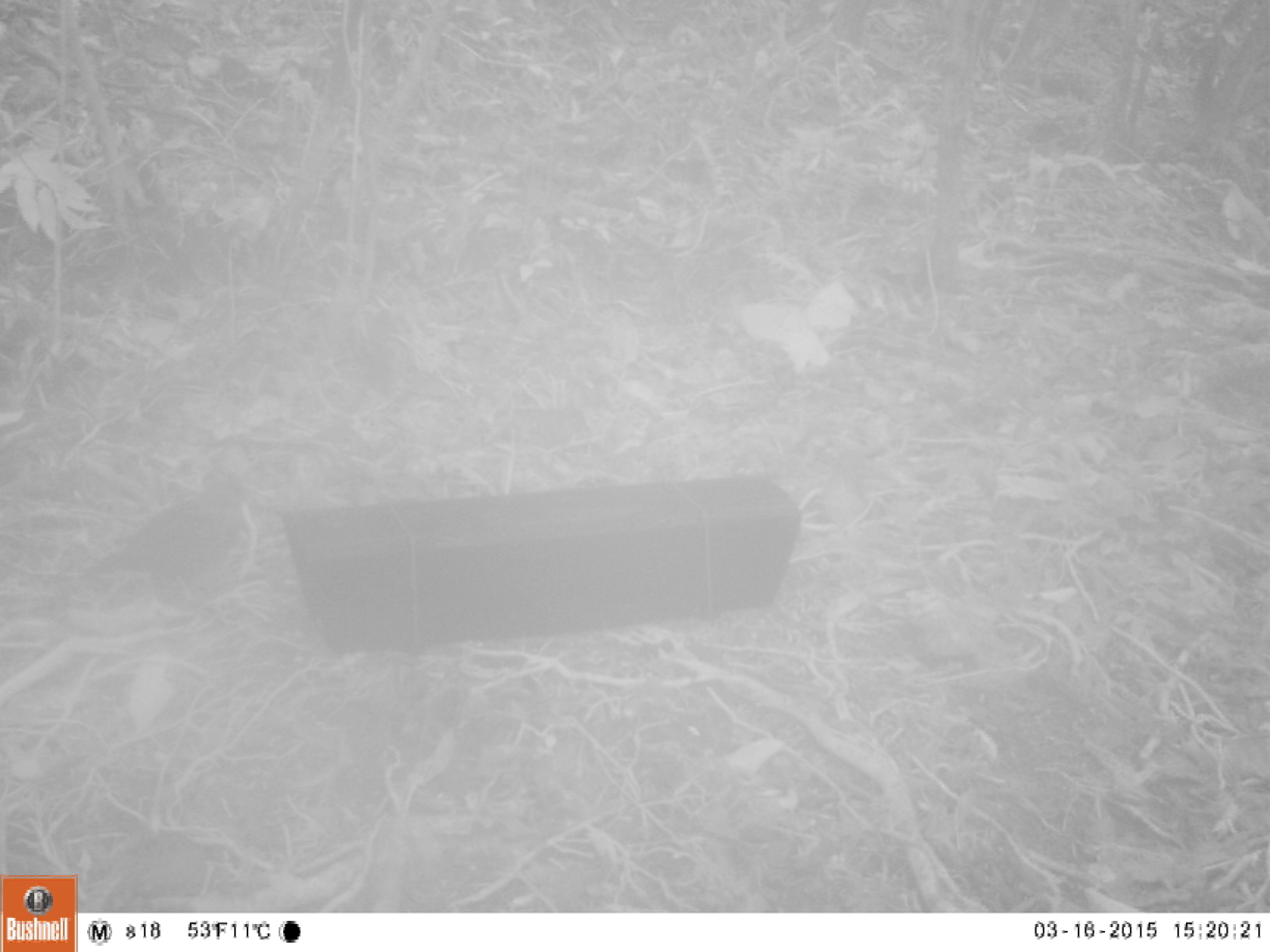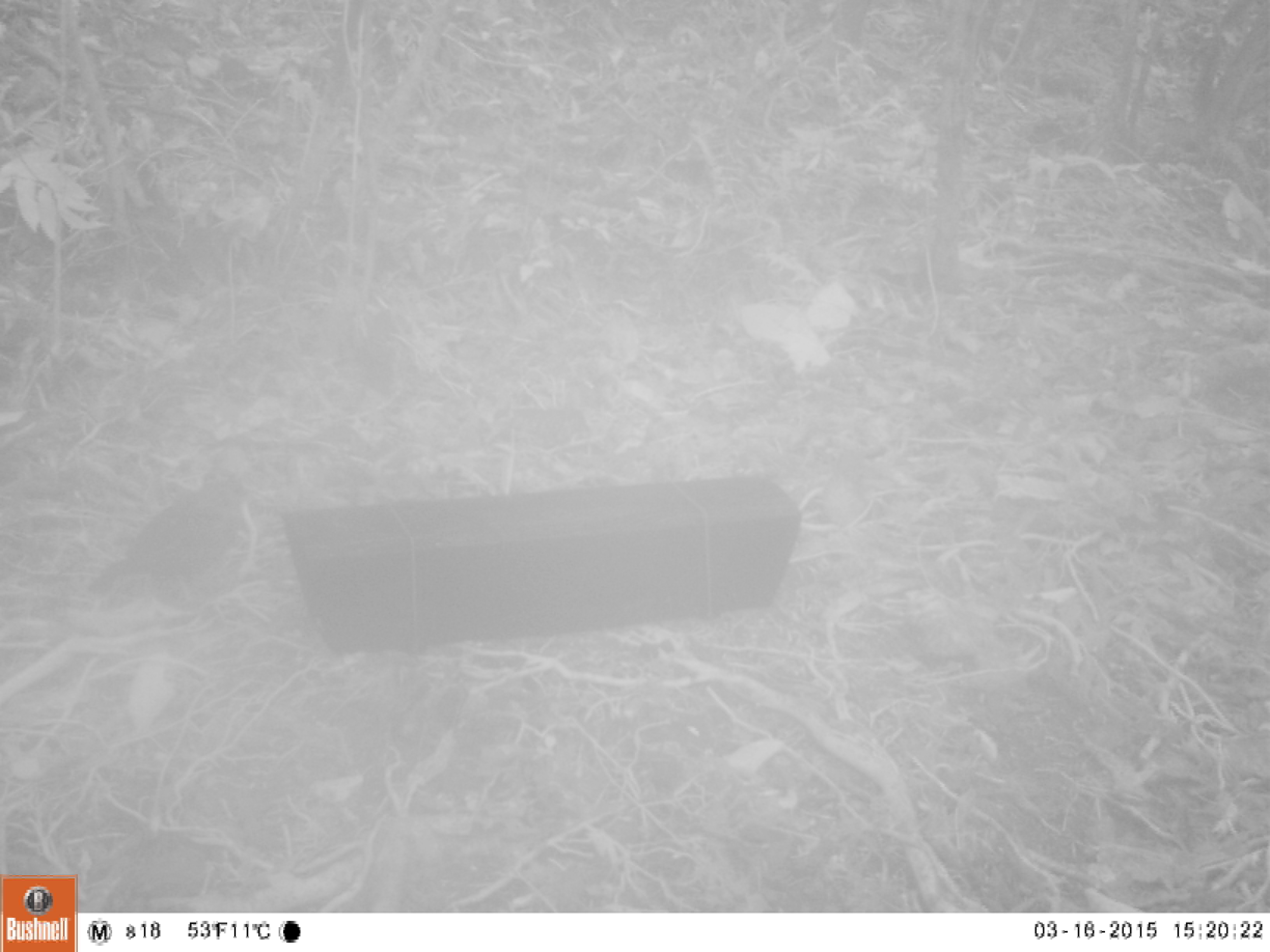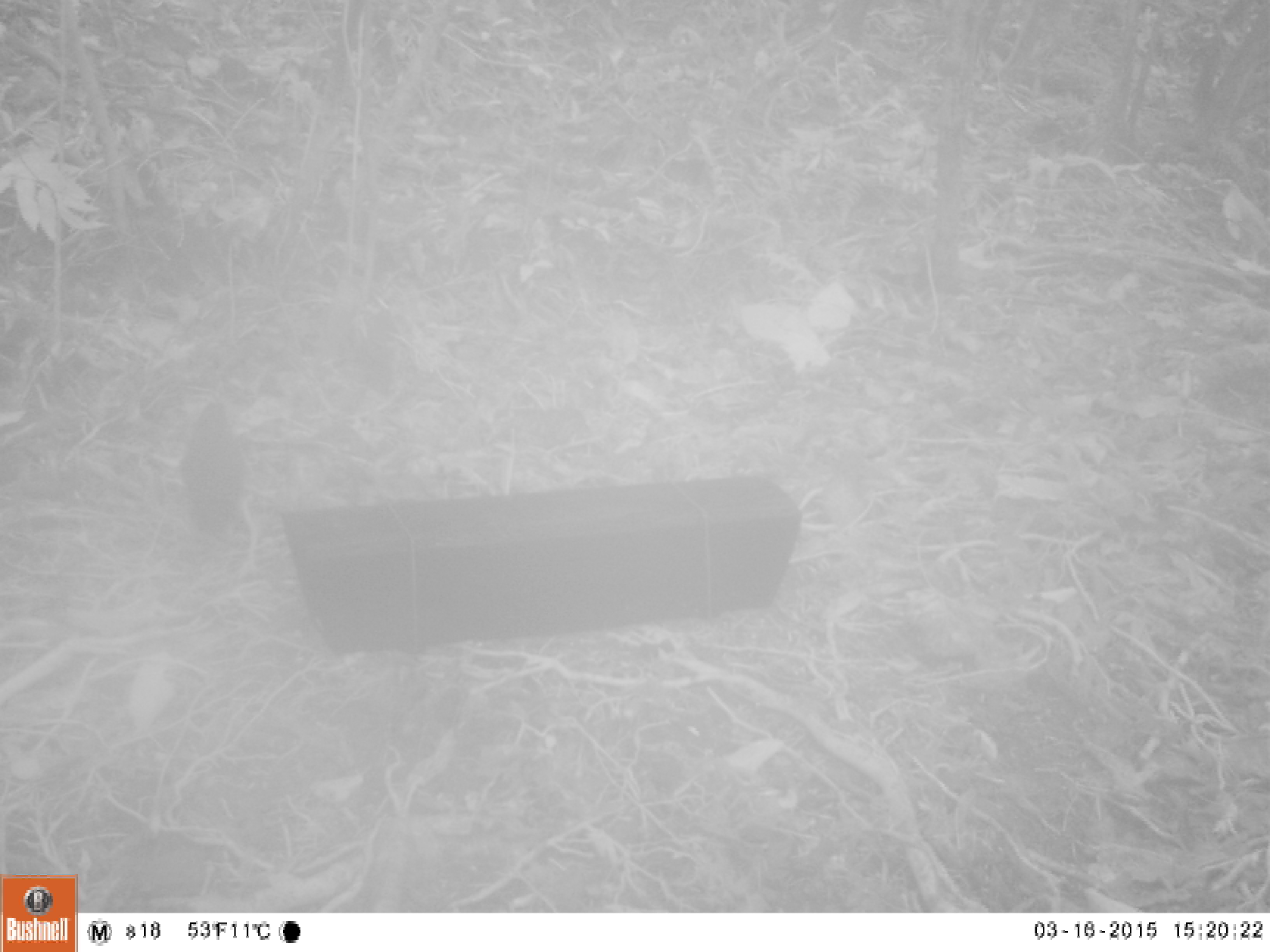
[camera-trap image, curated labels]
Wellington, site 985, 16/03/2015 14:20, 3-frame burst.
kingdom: Animalia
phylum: Chordata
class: Aves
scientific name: Aves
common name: bird